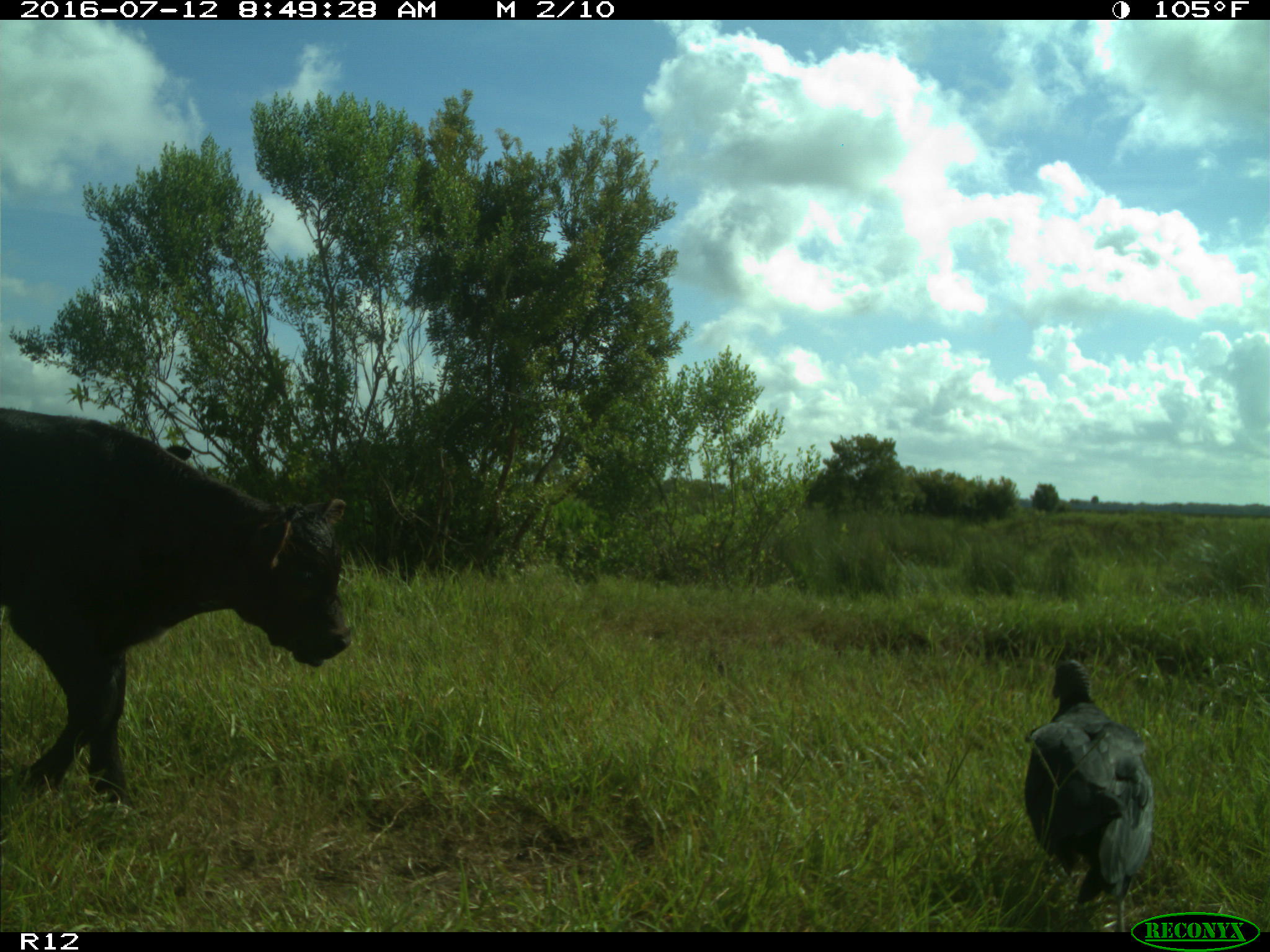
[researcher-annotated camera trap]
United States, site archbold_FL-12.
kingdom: Animalia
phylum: Chordata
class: Mammalia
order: Artiodactyla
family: Bovidae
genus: Bos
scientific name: Bos taurus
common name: domestic cow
Bos taurus (domestic cow).